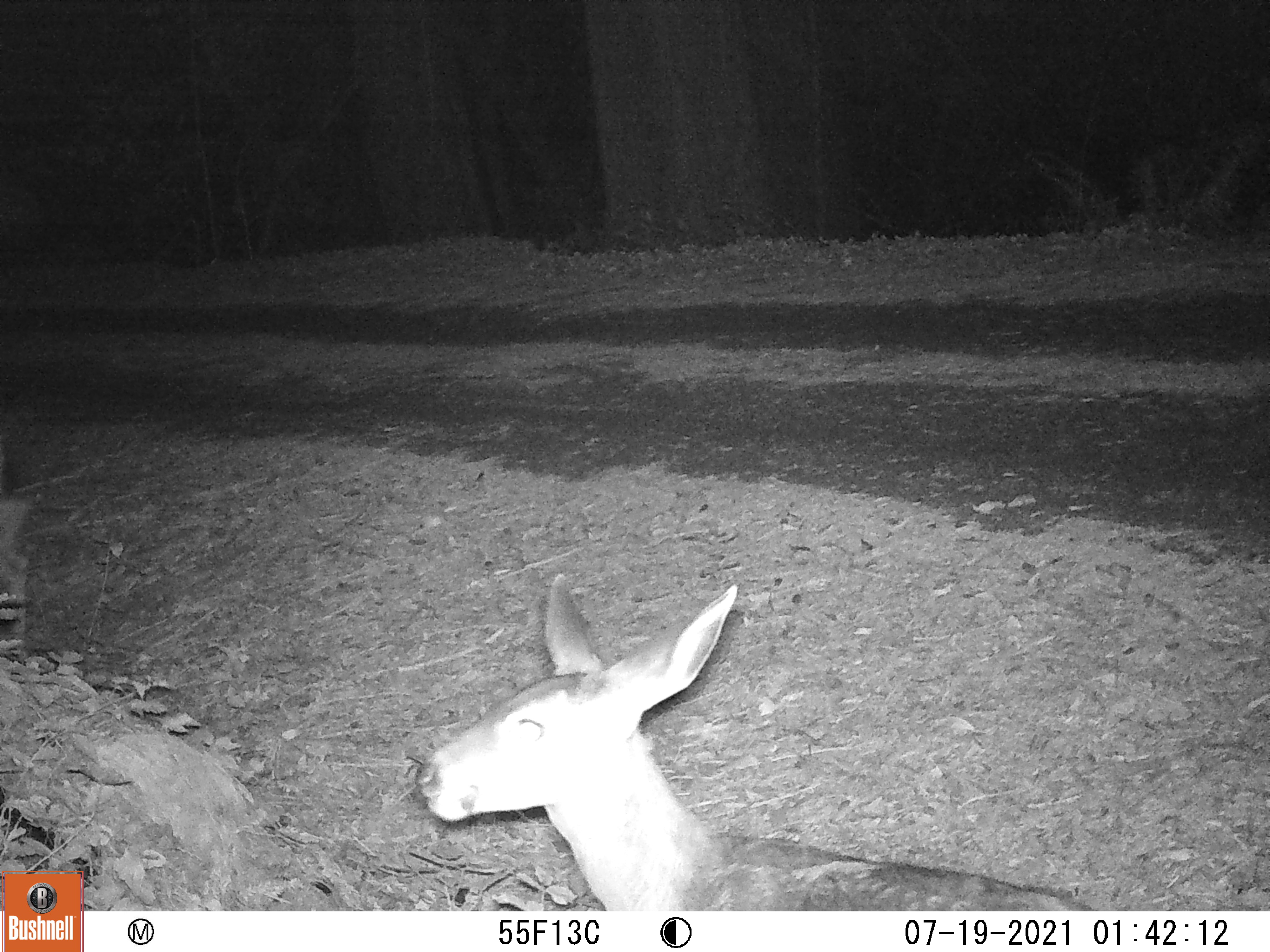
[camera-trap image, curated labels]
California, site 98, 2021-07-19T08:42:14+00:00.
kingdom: Animalia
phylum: Chordata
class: Mammalia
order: Artiodactyla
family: Cervidae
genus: Odocoileus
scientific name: Odocoileus hemionus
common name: mule deer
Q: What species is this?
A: Mule deer (Odocoileus hemionus).